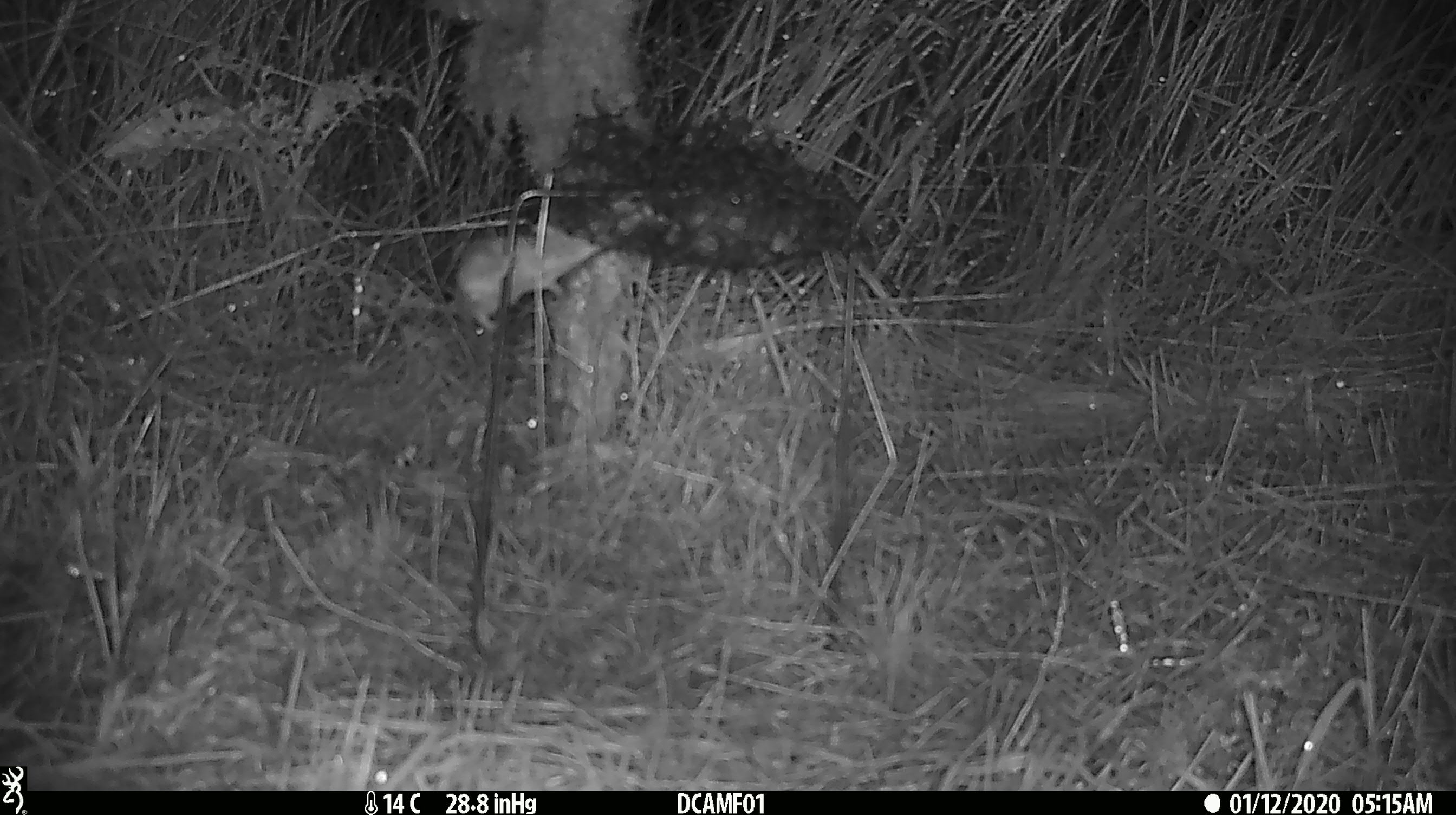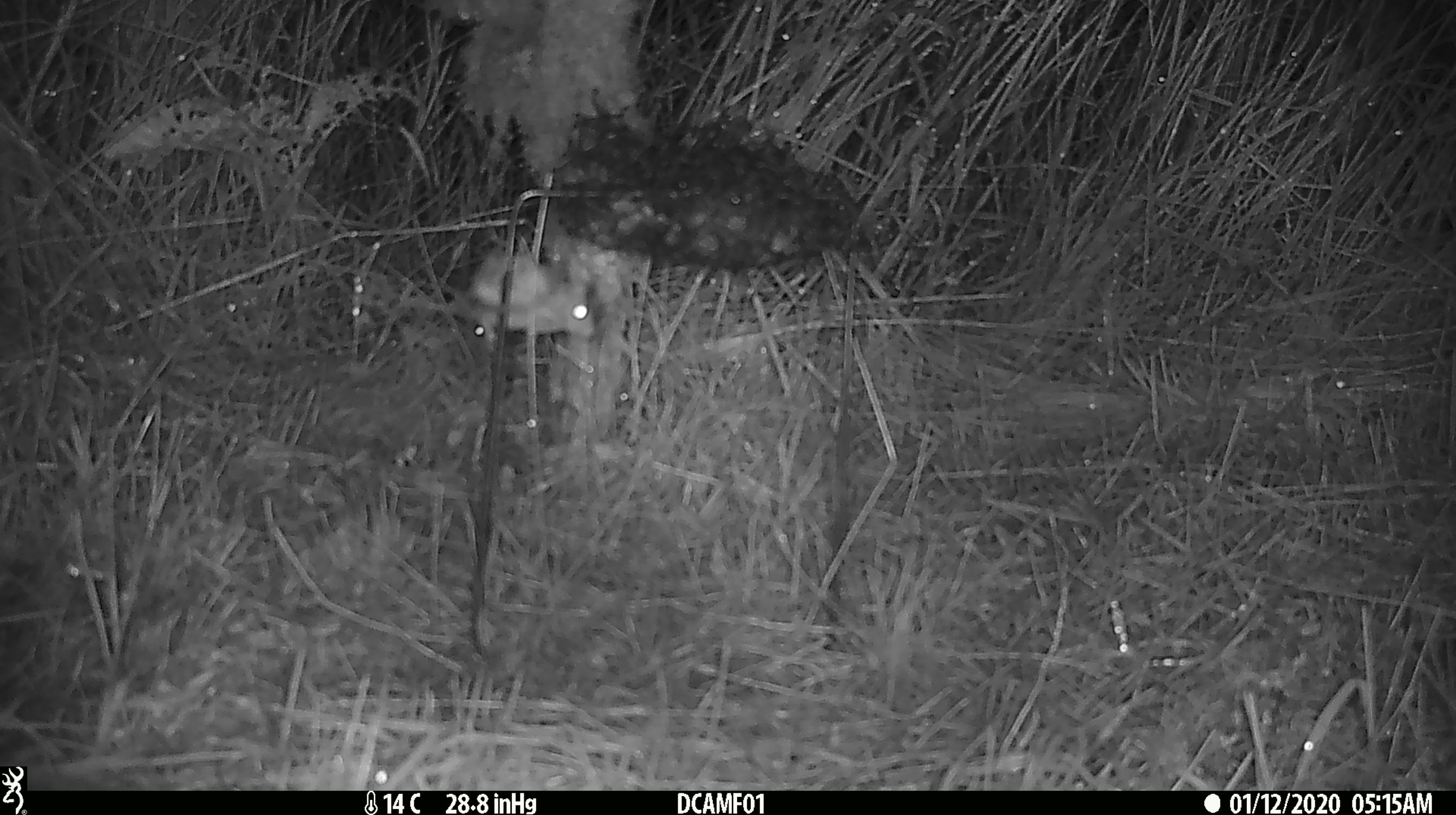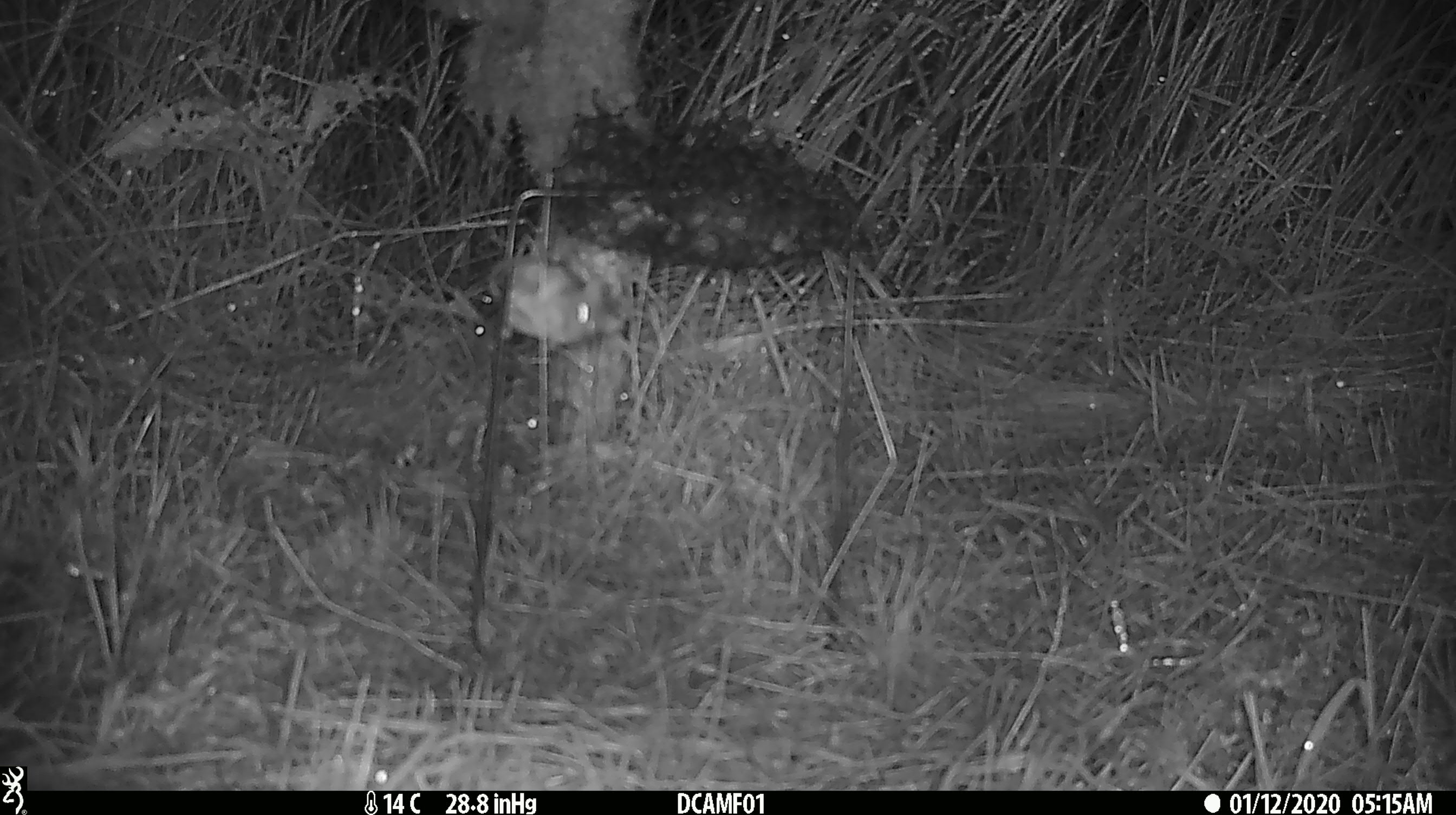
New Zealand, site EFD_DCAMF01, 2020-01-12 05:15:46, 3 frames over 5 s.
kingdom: Animalia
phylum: Chordata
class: Mammalia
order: Rodentia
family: Muridae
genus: Mus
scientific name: Mus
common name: mouse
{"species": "mouse (Mus)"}